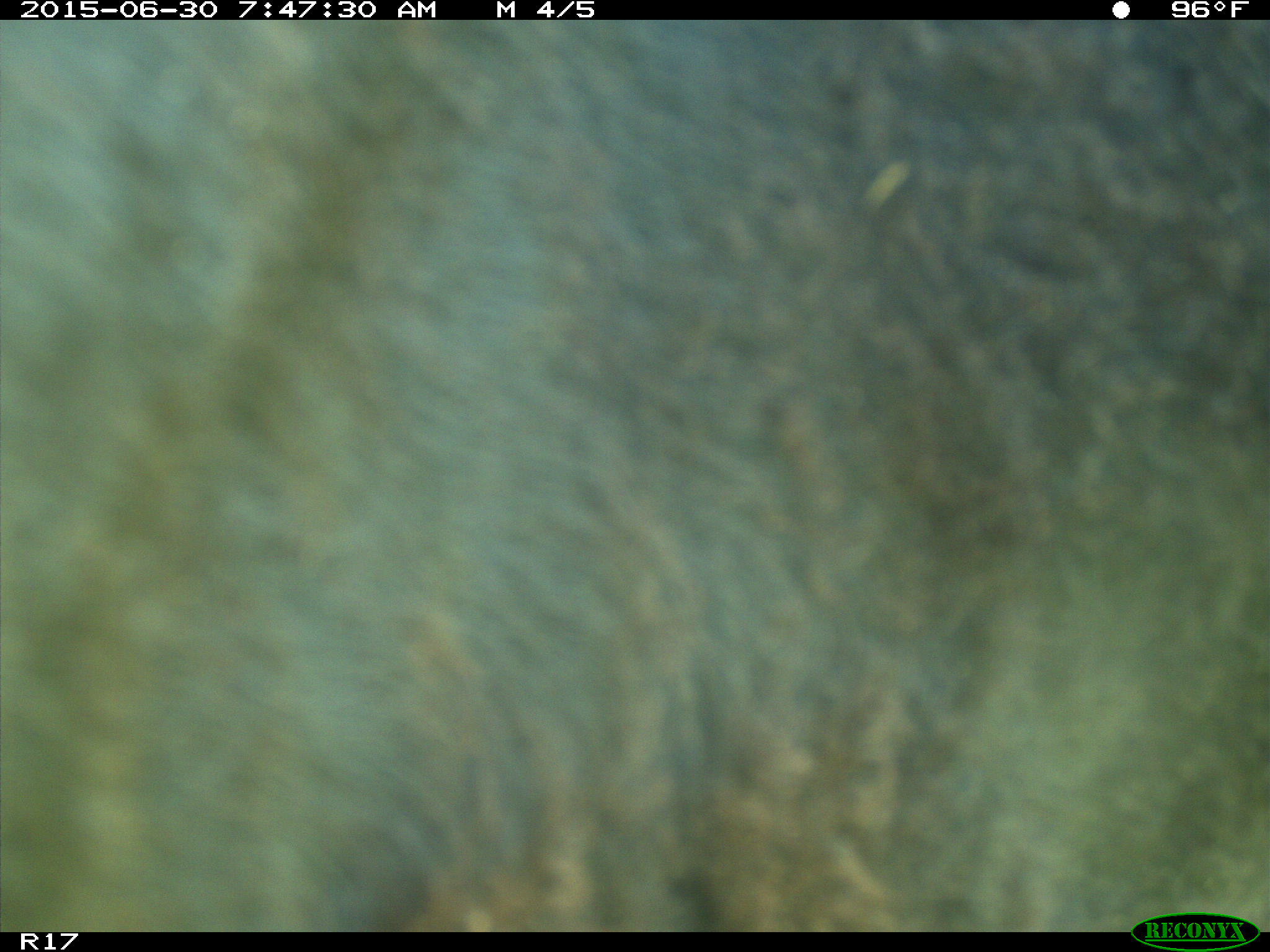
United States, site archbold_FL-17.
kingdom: Animalia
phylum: Chordata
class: Mammalia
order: Artiodactyla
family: Bovidae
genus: Bos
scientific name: Bos taurus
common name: domestic cow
Bos taurus (domestic cow).